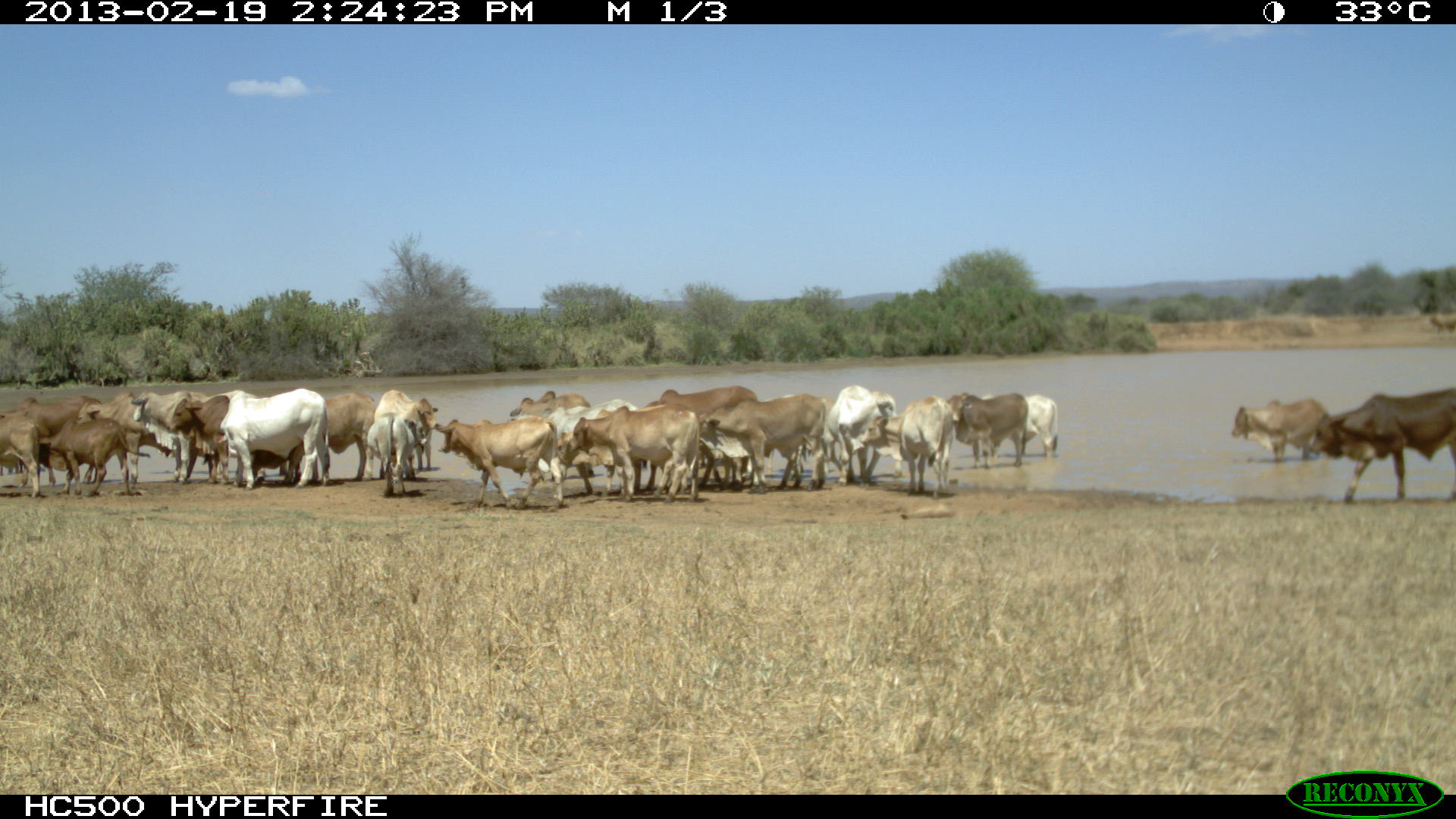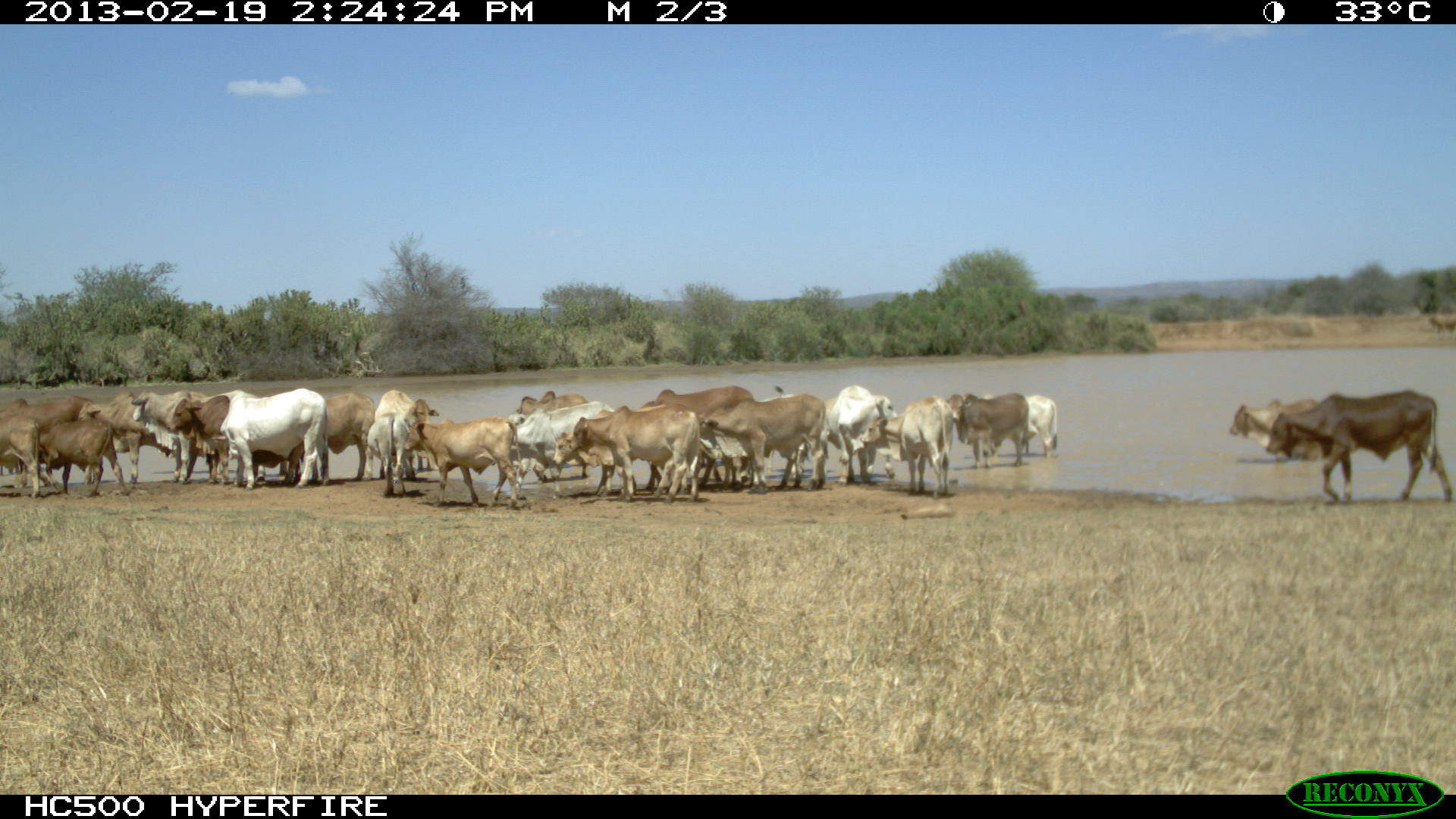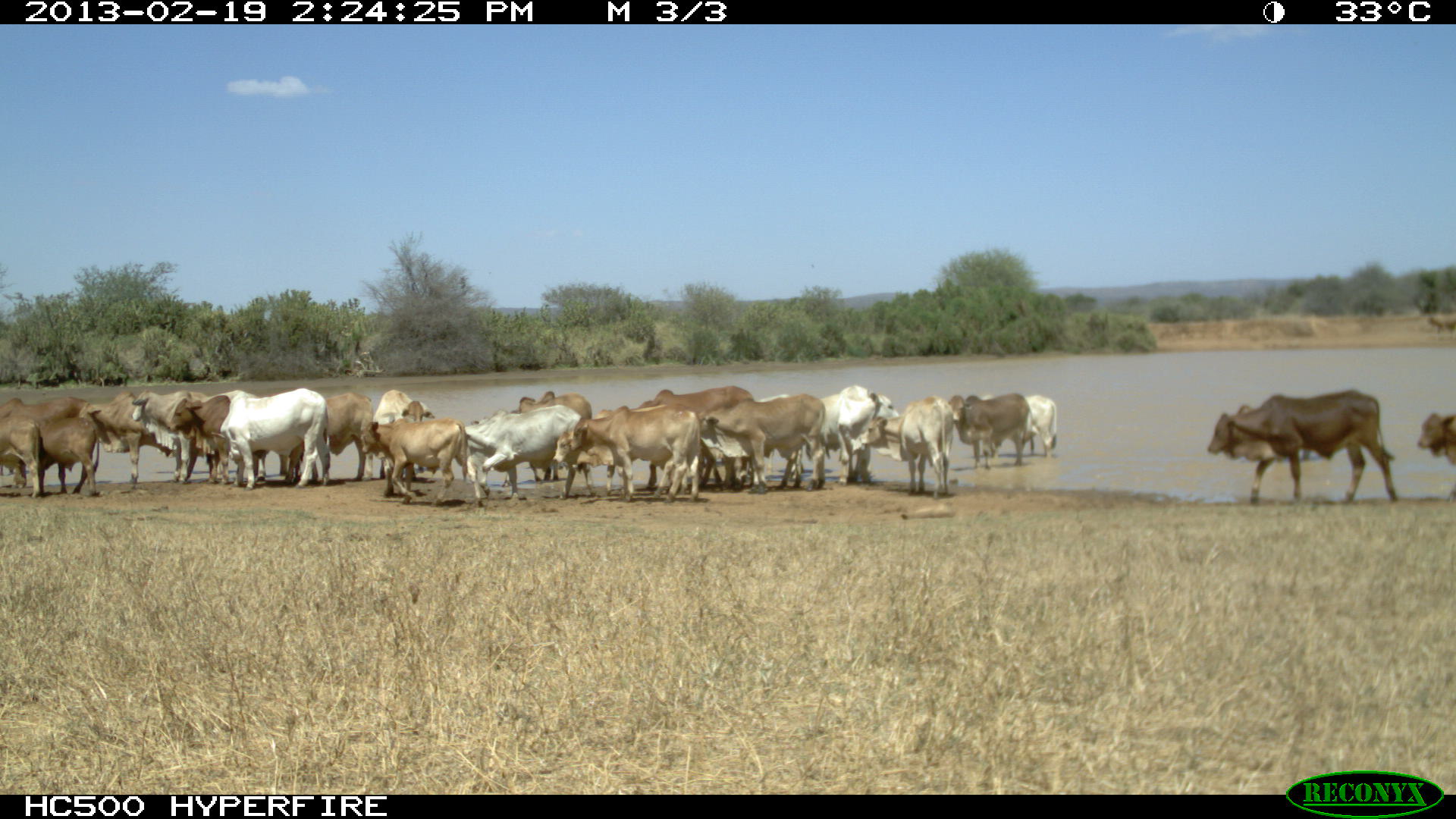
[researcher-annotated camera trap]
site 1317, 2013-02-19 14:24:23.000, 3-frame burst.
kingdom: Animalia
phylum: Chordata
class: Mammalia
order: Artiodactyla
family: Bovidae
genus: Bos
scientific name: Bos taurus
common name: domestic cattle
Bos taurus (domestic cattle), count 1.